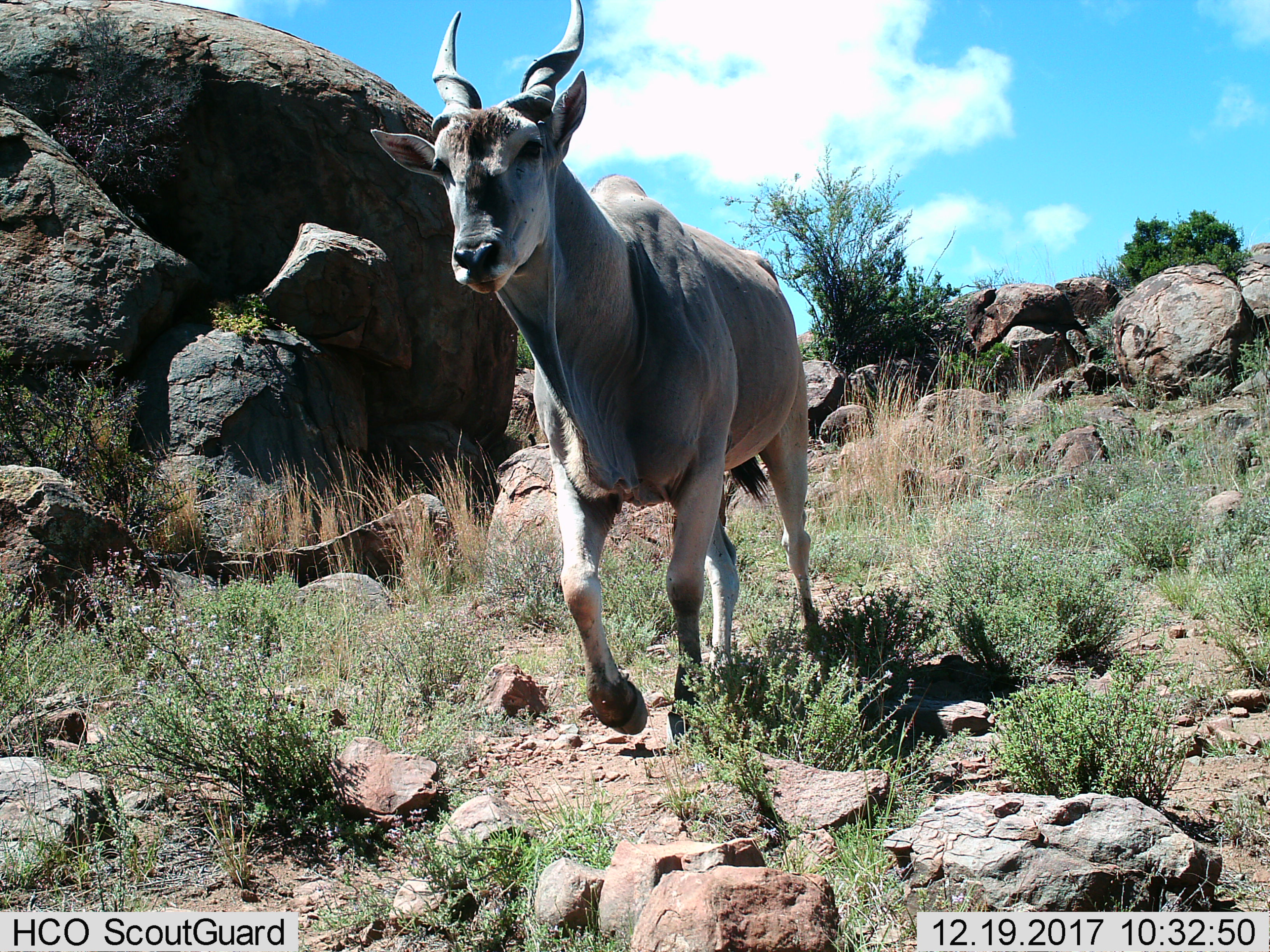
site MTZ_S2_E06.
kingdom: Animalia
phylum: Chordata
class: Mammalia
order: Artiodactyla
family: Bovidae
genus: Tragelaphus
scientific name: Tragelaphus oryx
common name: eland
Eland (Tragelaphus oryx), count 1. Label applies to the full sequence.